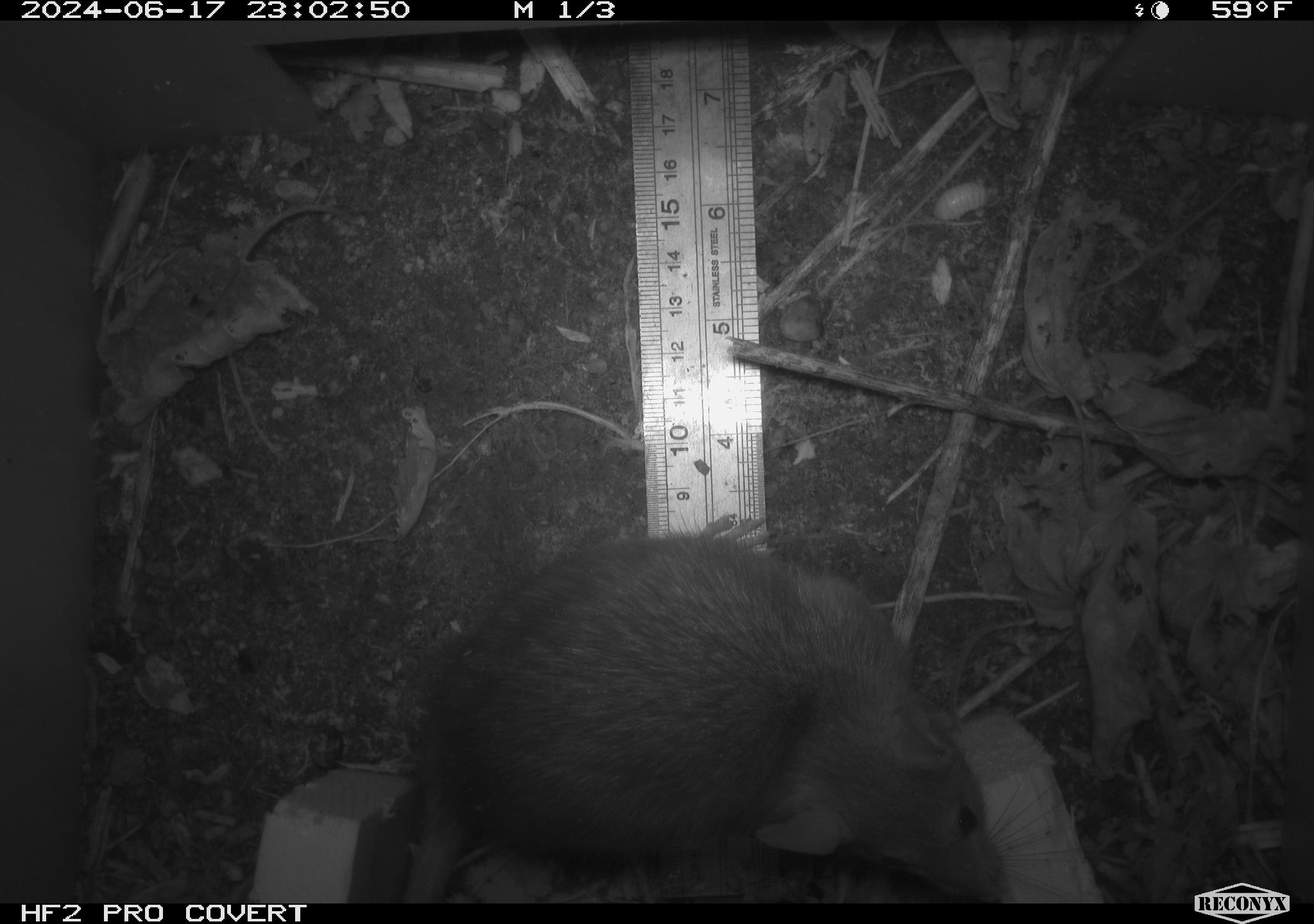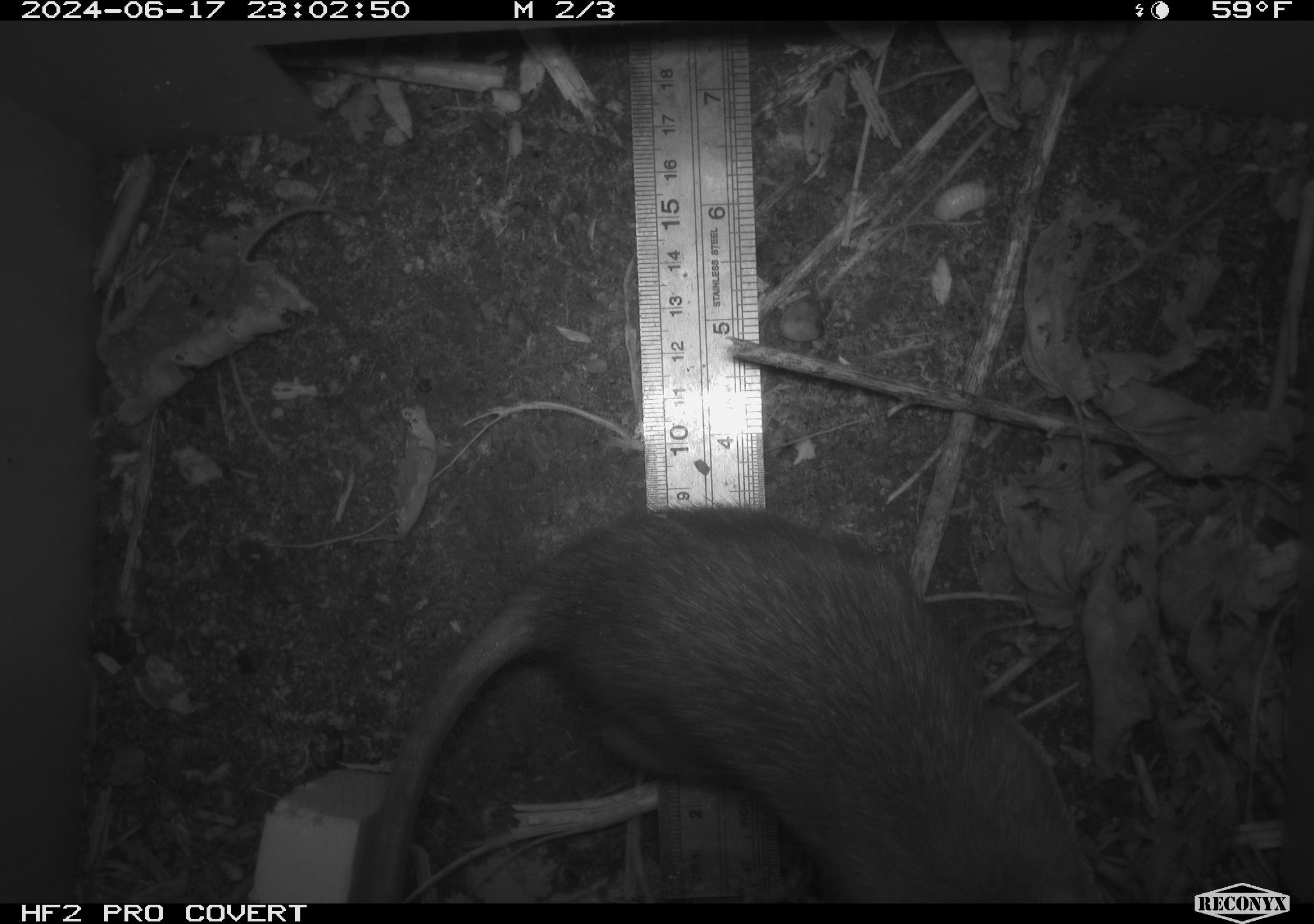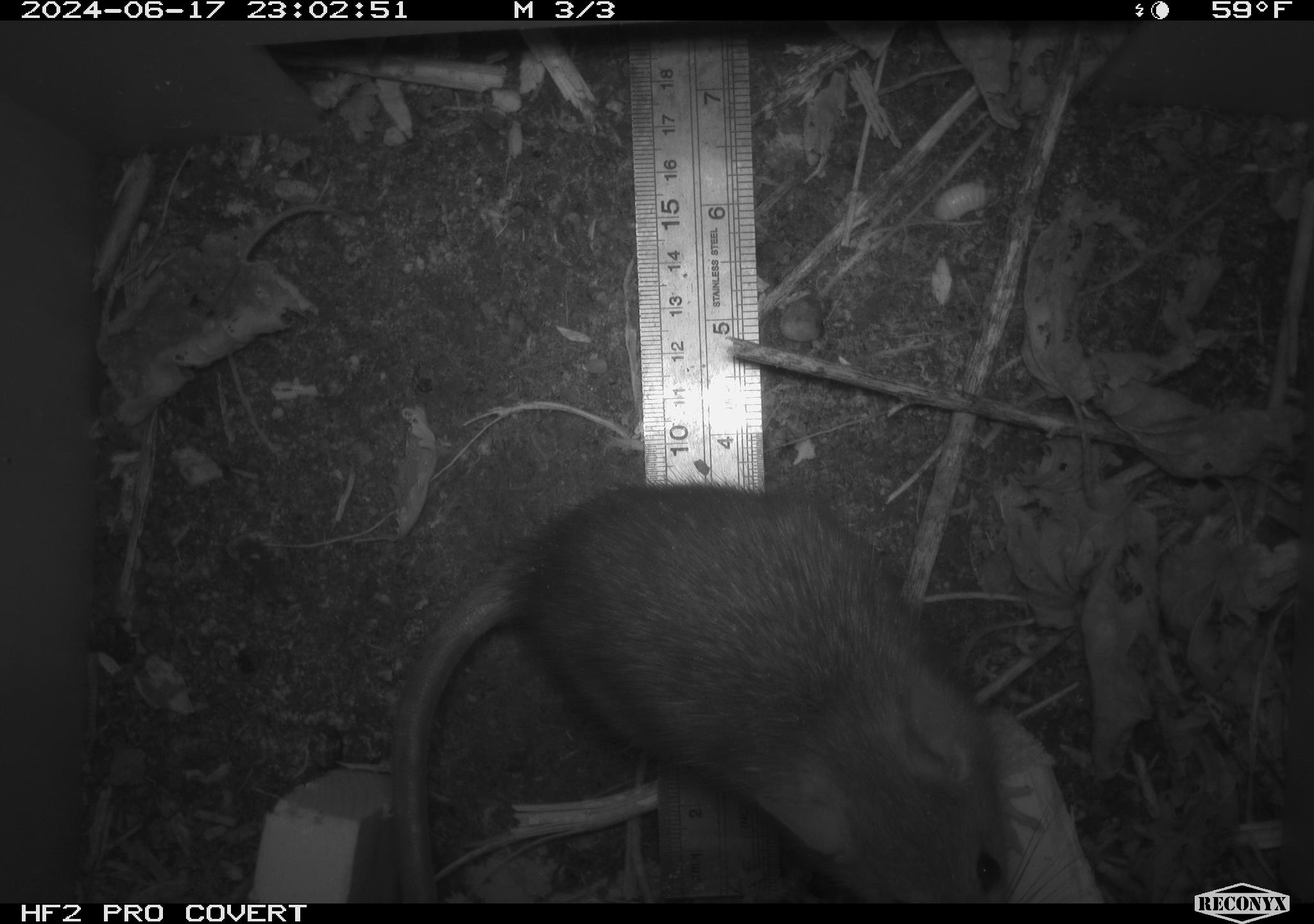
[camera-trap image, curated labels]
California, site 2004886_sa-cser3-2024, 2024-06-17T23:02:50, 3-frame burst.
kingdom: Animalia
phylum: Chordata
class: Mammalia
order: Rodentia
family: Muridae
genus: Rattus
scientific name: Rattus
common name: rat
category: rattus species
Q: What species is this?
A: Rattus species (rat) (Rattus).